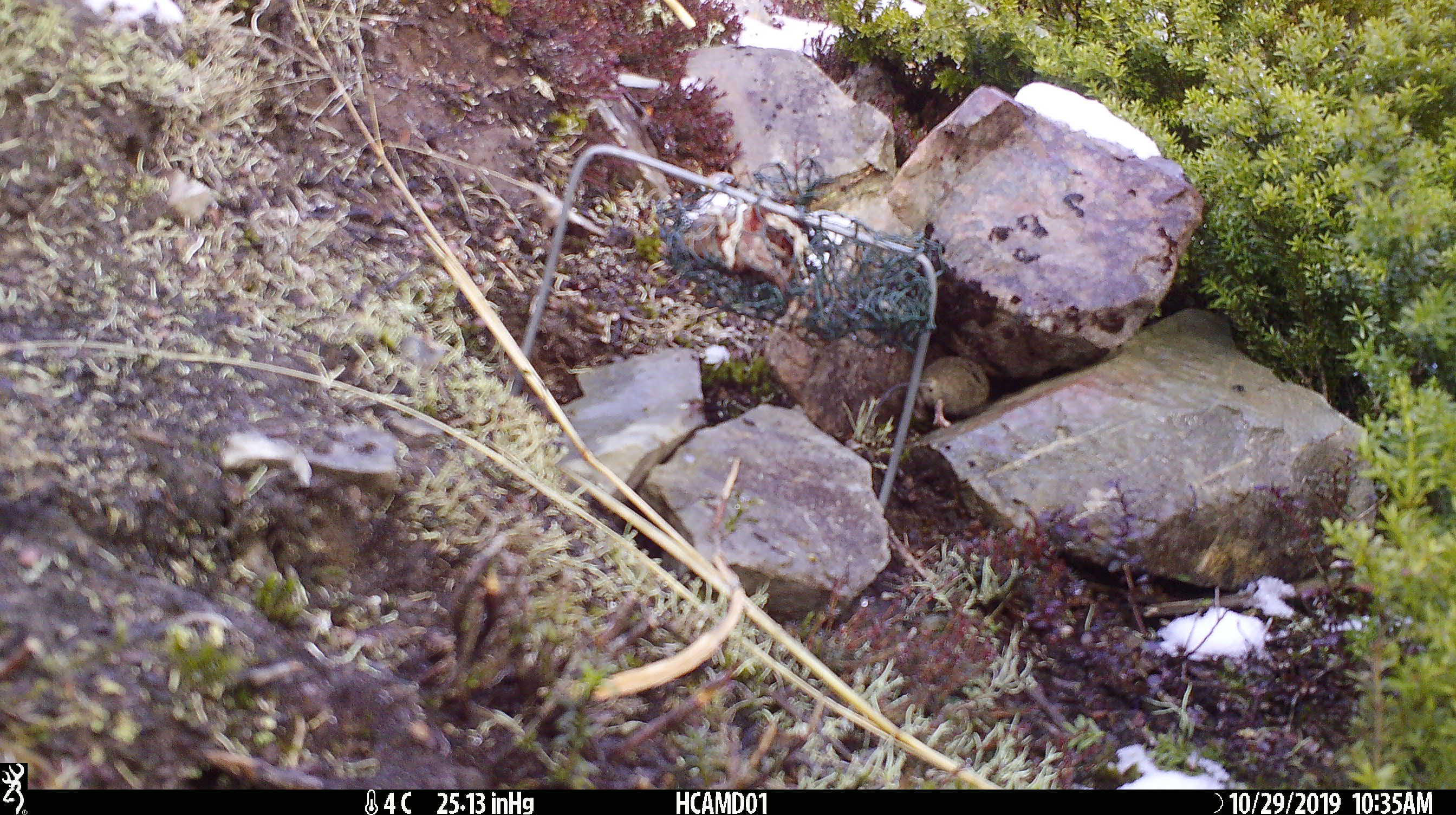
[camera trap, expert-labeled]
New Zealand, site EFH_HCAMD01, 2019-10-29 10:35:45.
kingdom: Animalia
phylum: Chordata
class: Mammalia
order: Rodentia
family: Muridae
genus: Mus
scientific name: Mus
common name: mouse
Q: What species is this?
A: Mouse (Mus).